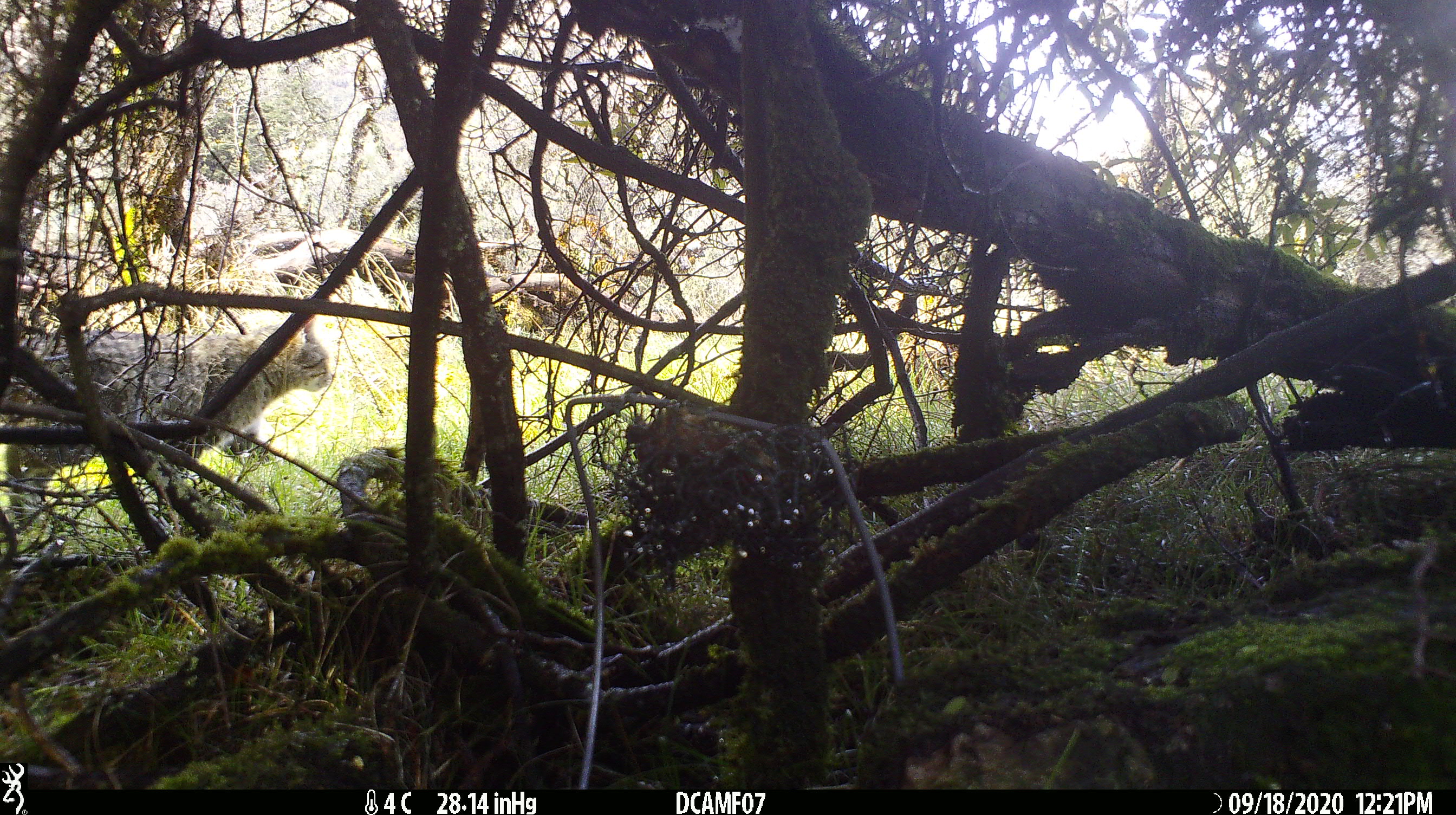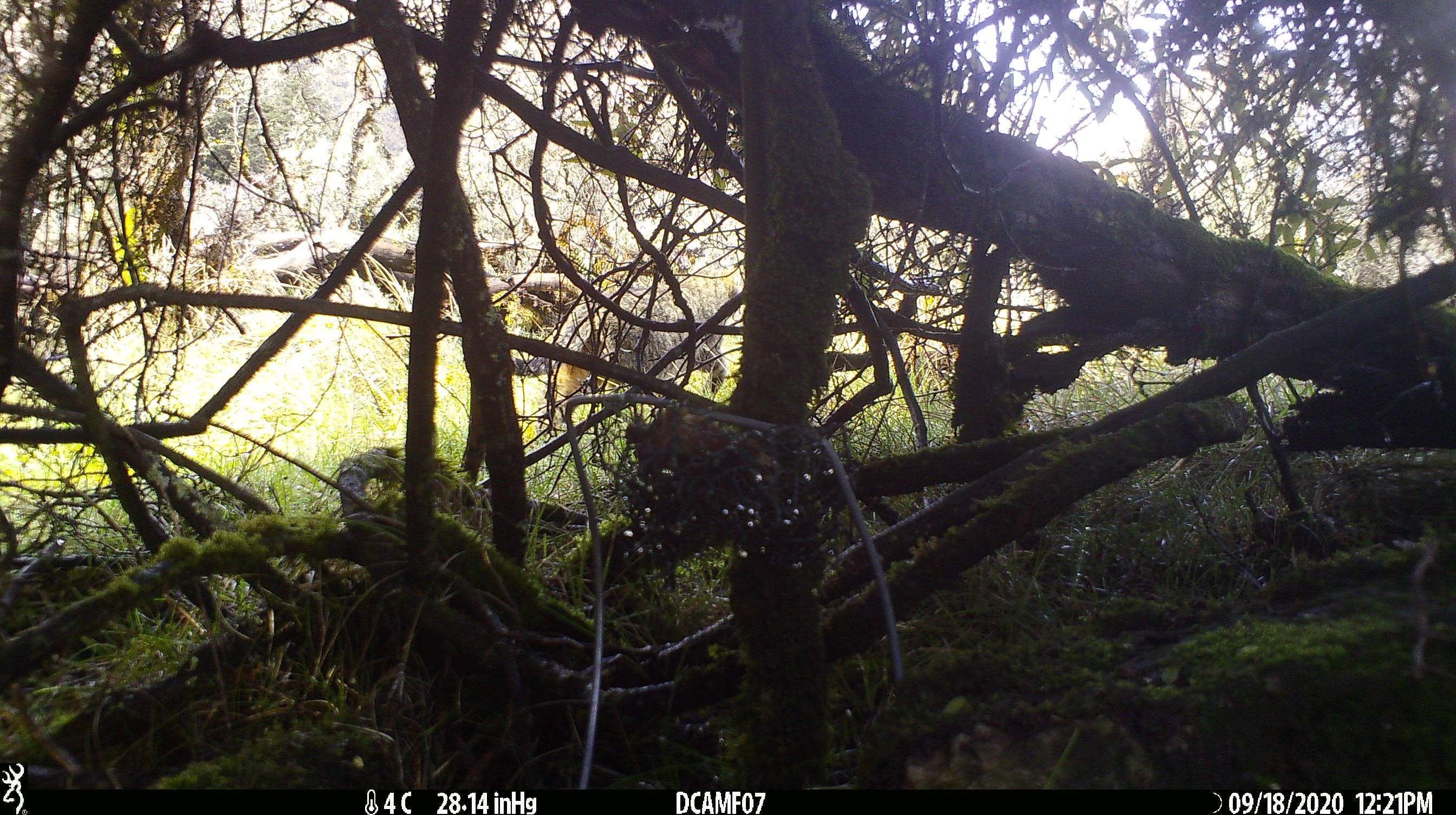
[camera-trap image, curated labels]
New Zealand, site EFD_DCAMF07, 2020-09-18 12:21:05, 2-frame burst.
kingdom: Animalia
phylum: Chordata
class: Mammalia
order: Carnivora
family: Felidae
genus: Felis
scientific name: Felis catus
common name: domestic cat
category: cat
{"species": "cat (domestic cat) (Felis catus)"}